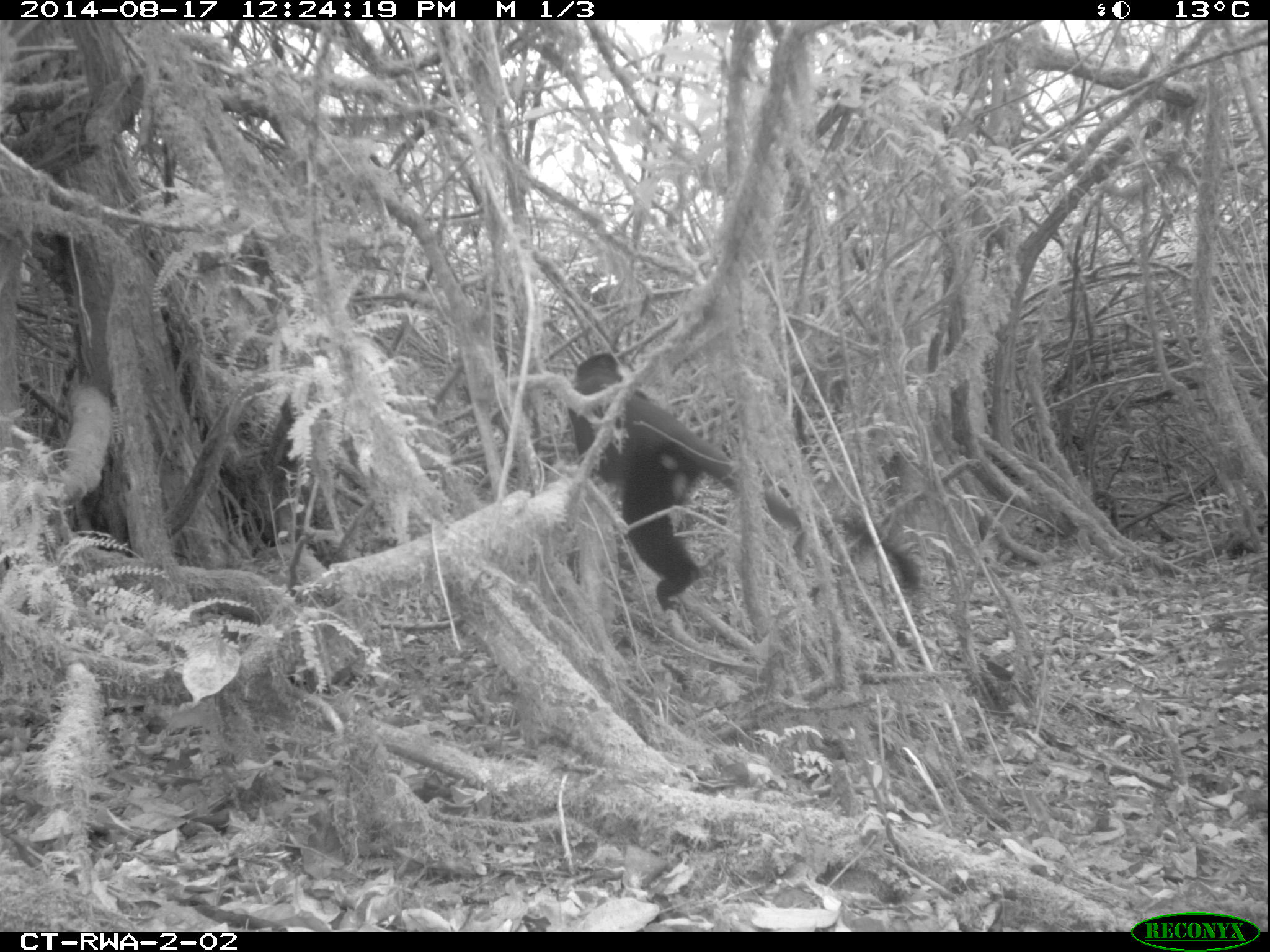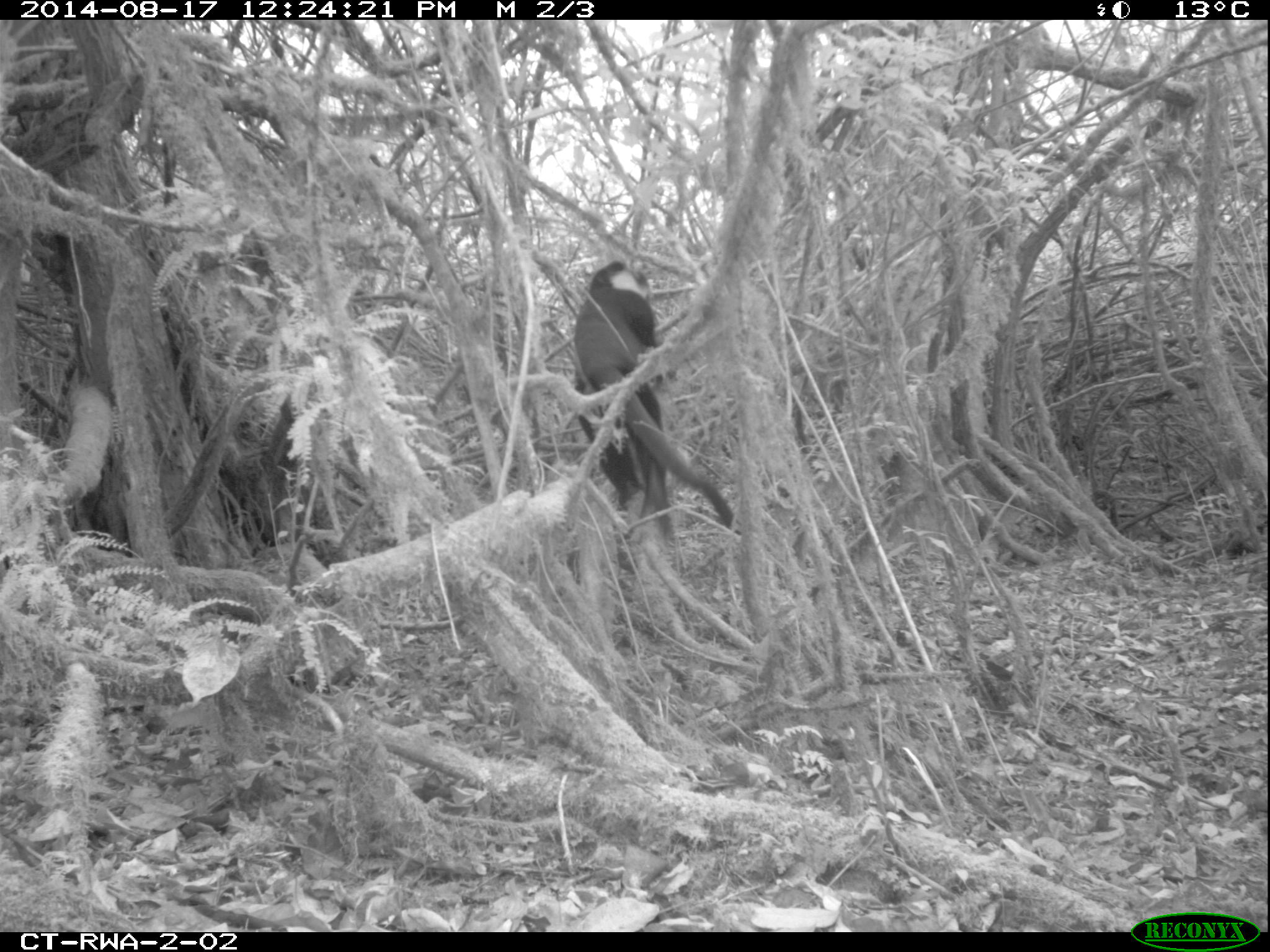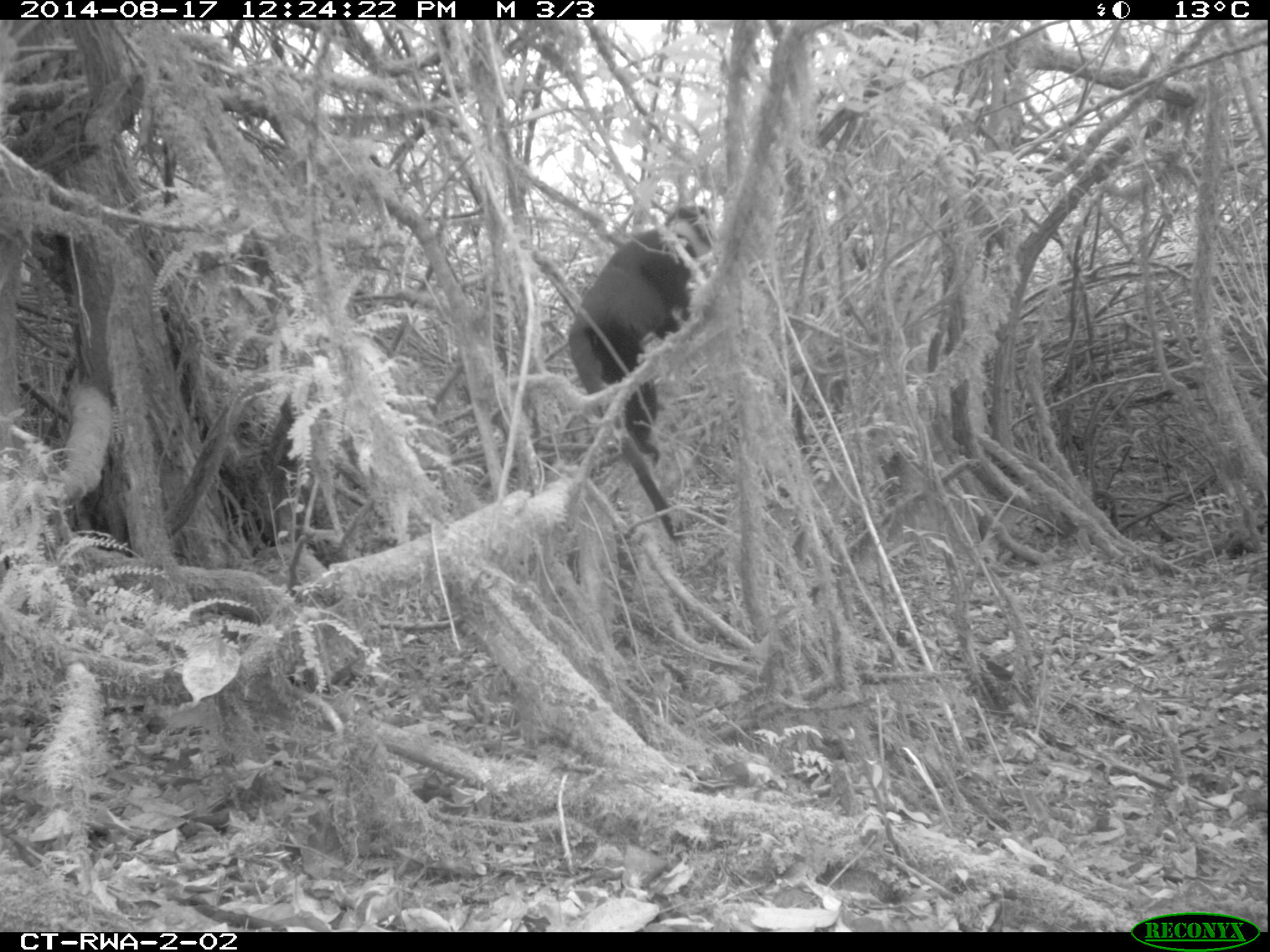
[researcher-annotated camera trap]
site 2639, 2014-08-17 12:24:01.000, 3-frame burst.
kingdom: Animalia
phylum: Chordata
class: Mammalia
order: Primates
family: Cercopithecidae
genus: Allochrocebus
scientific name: Allochrocebus lhoesti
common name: l'hoest's monkey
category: cercopithecus lhoesti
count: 1